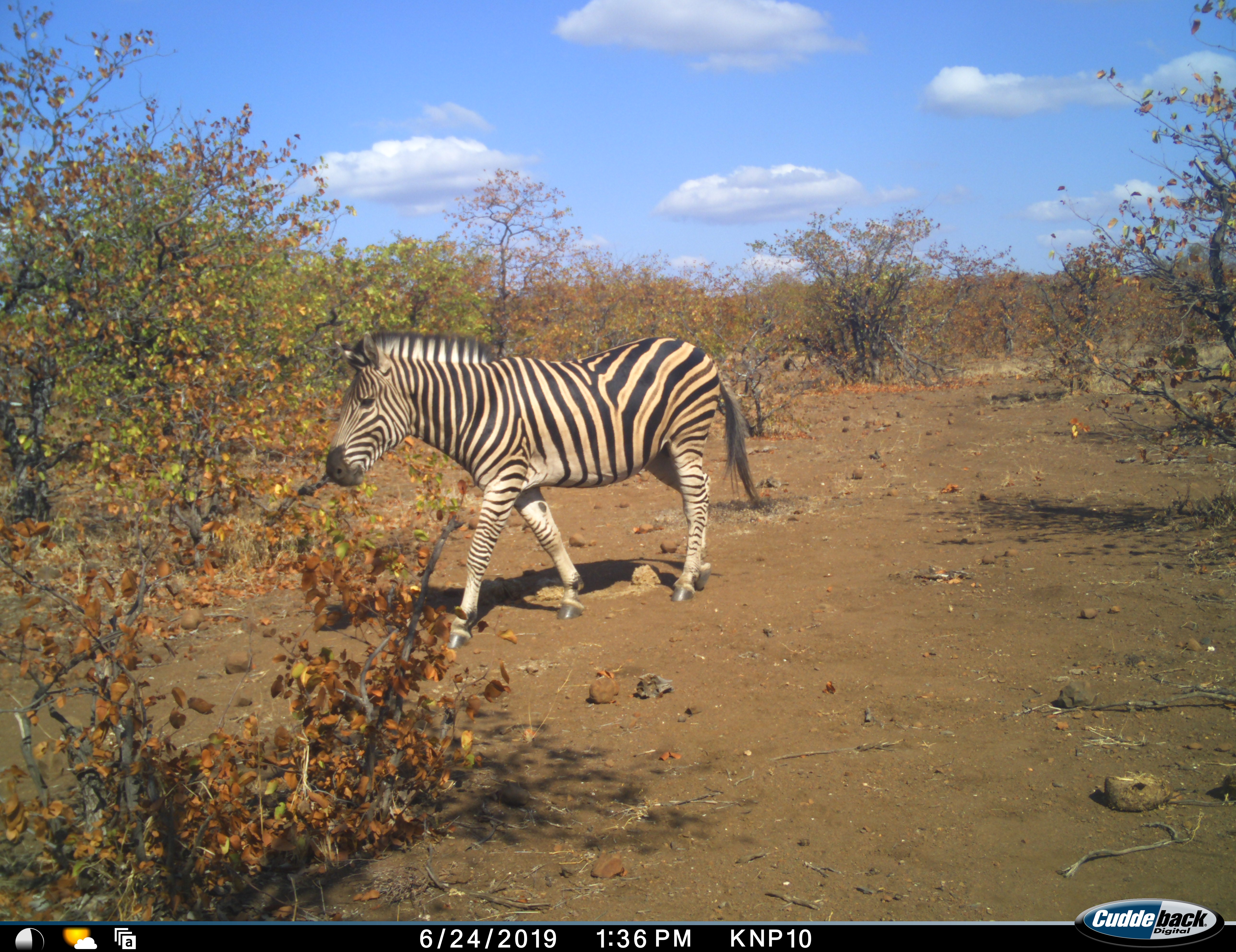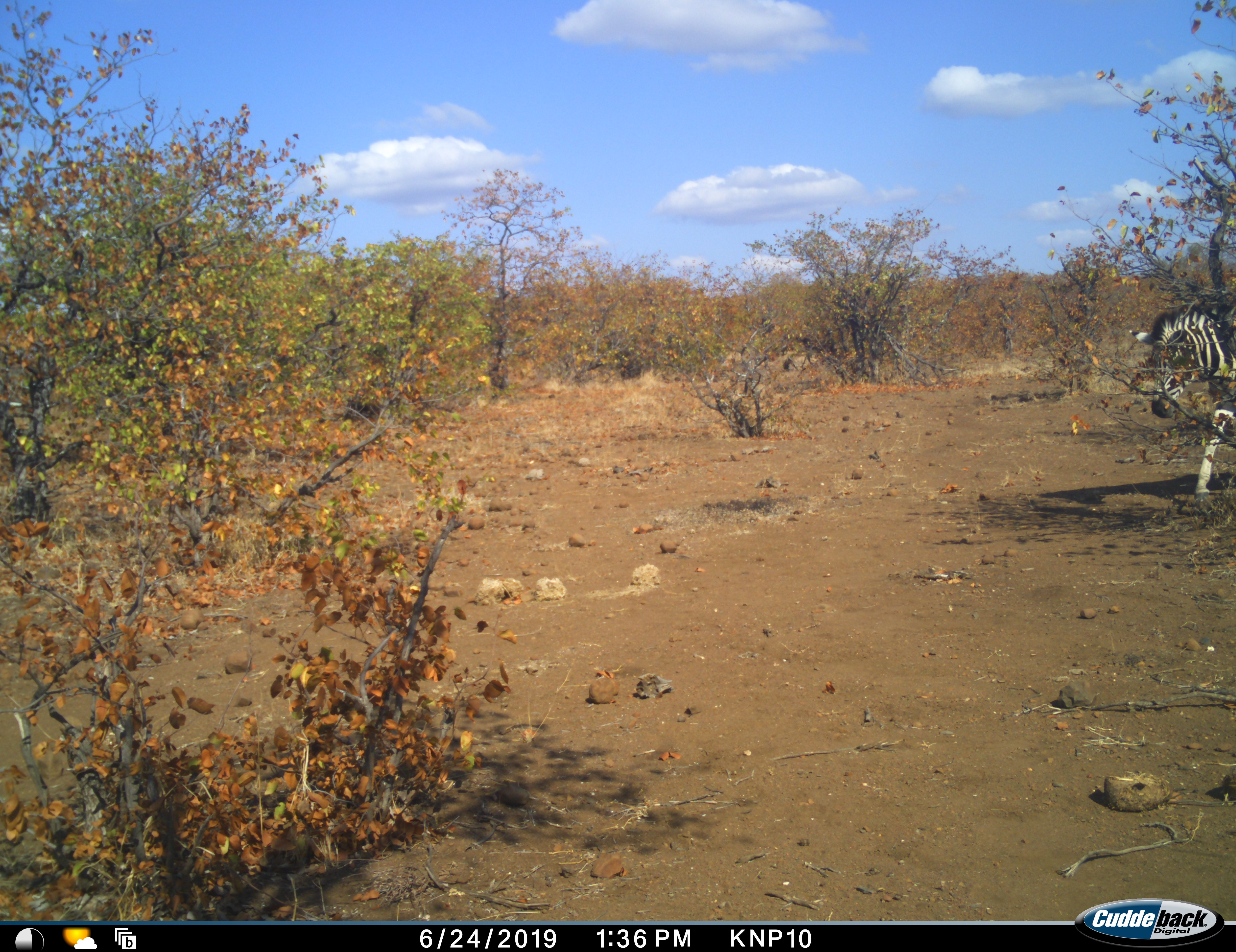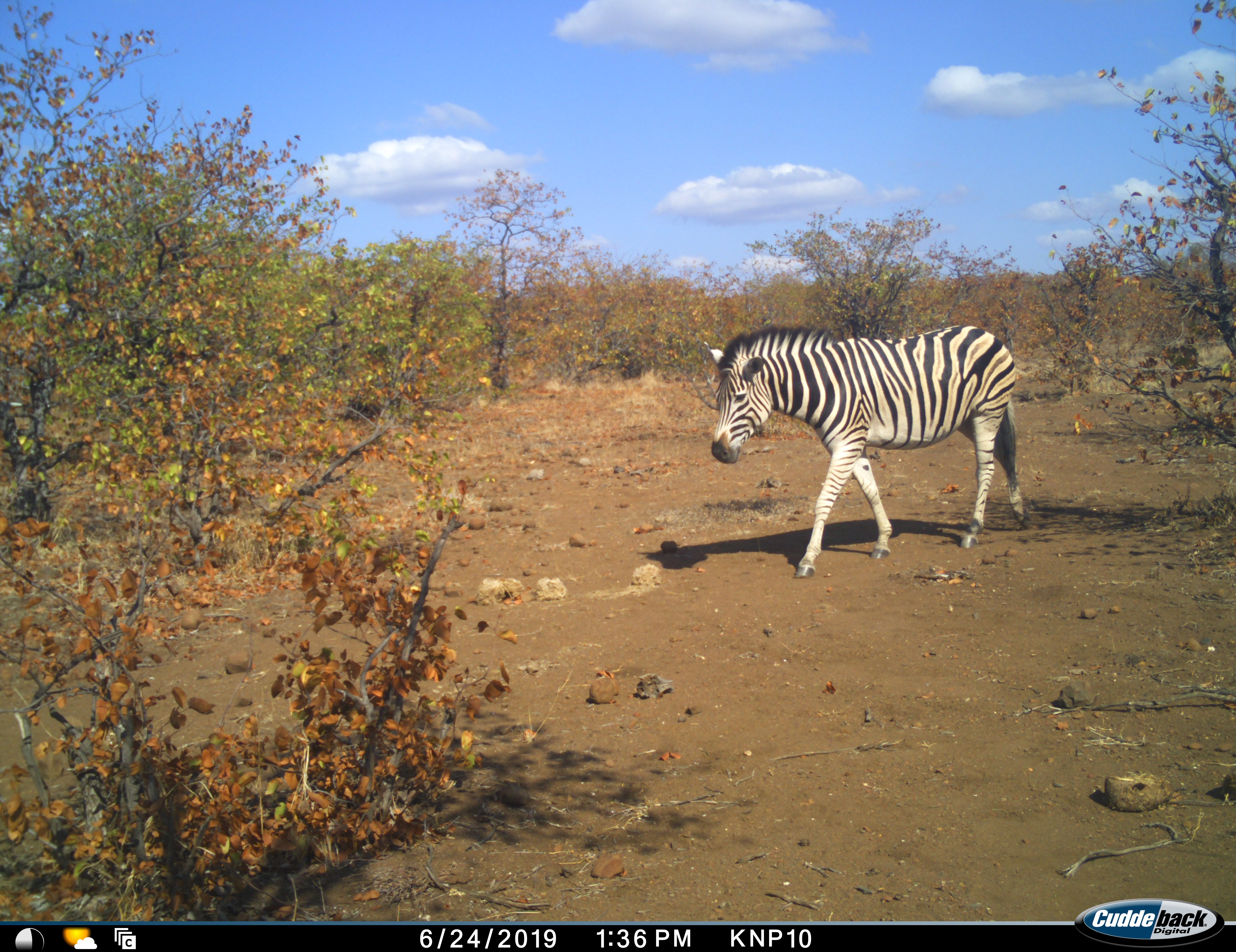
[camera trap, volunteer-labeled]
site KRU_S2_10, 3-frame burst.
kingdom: Animalia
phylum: Chordata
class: Mammalia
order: Perissodactyla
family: Equidae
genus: Equus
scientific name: Equus quagga burchellii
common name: burchell's zebra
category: zebraburchells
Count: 1.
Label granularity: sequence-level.